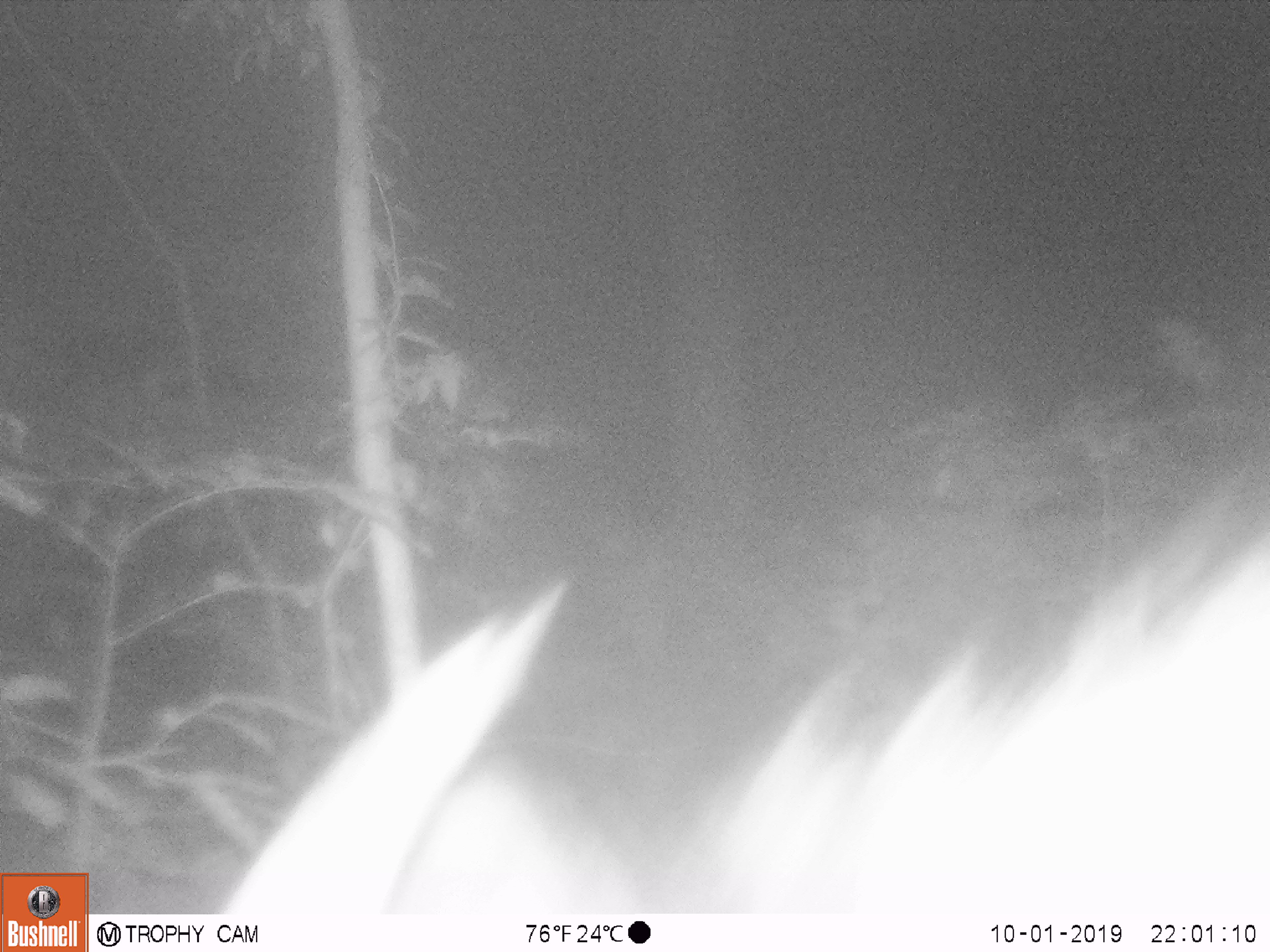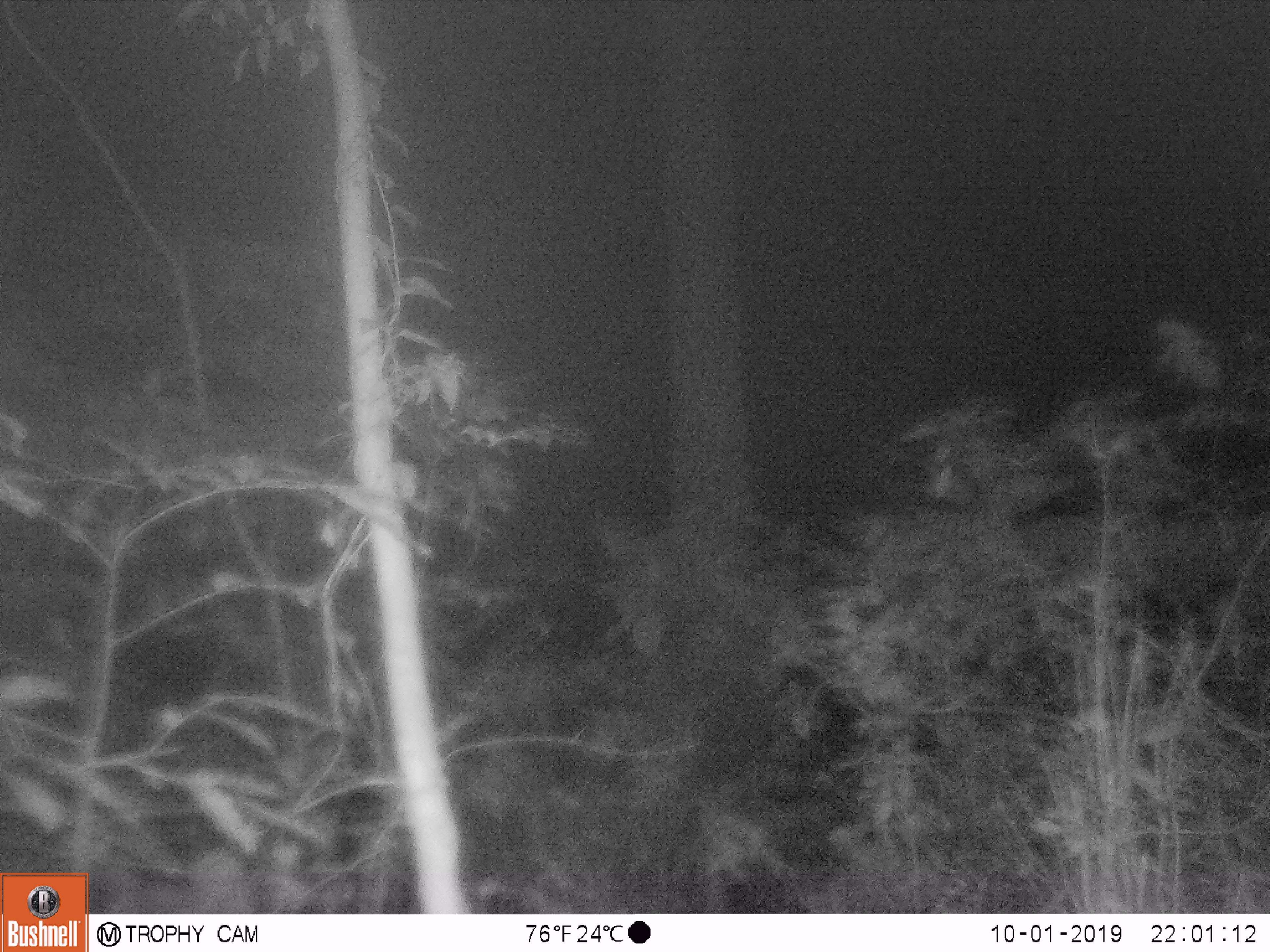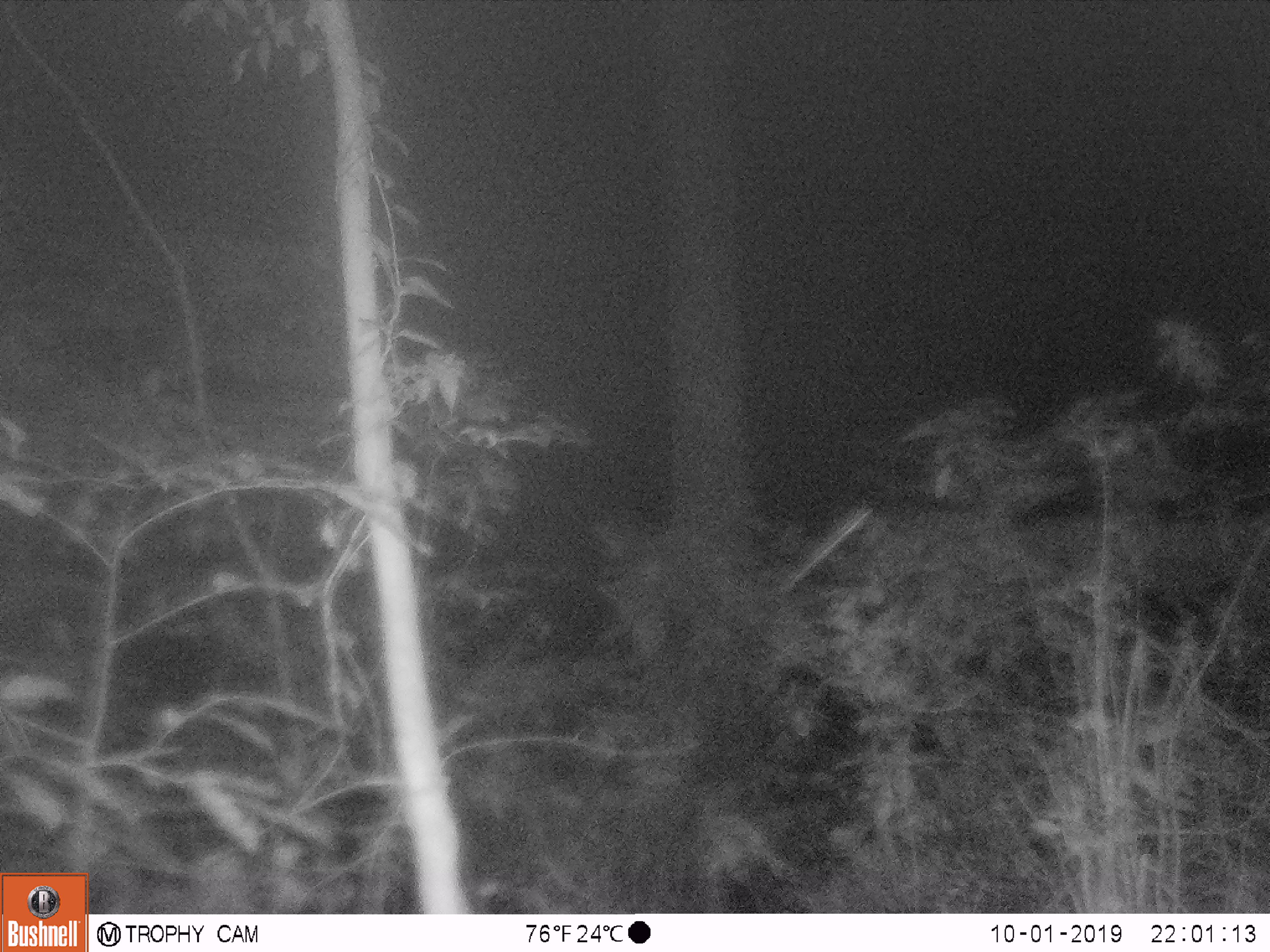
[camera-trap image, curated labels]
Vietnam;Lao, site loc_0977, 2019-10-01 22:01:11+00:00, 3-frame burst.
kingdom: Animalia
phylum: Chordata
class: Mammalia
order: Artiodactyla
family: Bovidae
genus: Capricornis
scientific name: Capricornis sumatraensis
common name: chinese serow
Chinese serow (Capricornis sumatraensis). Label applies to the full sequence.